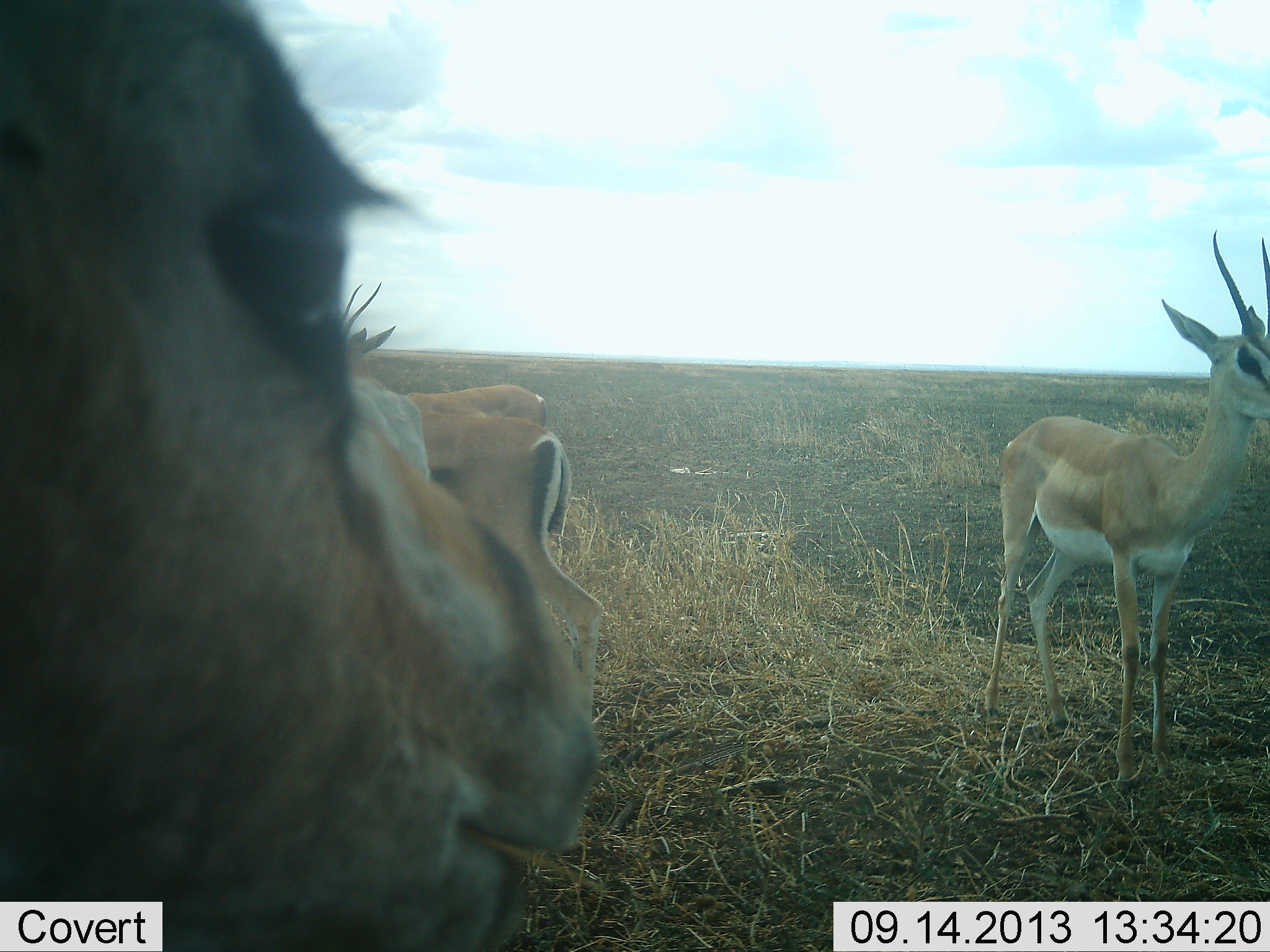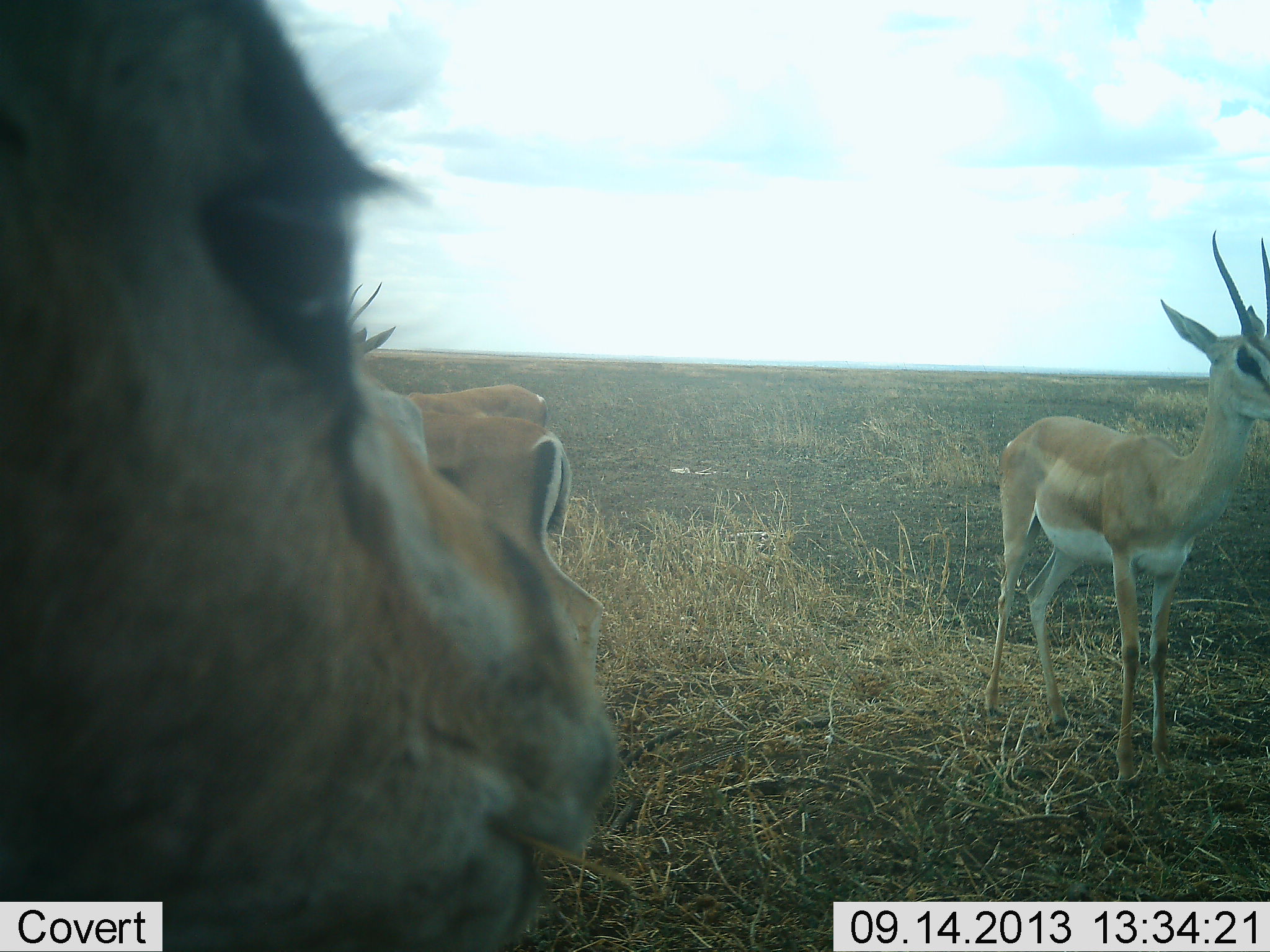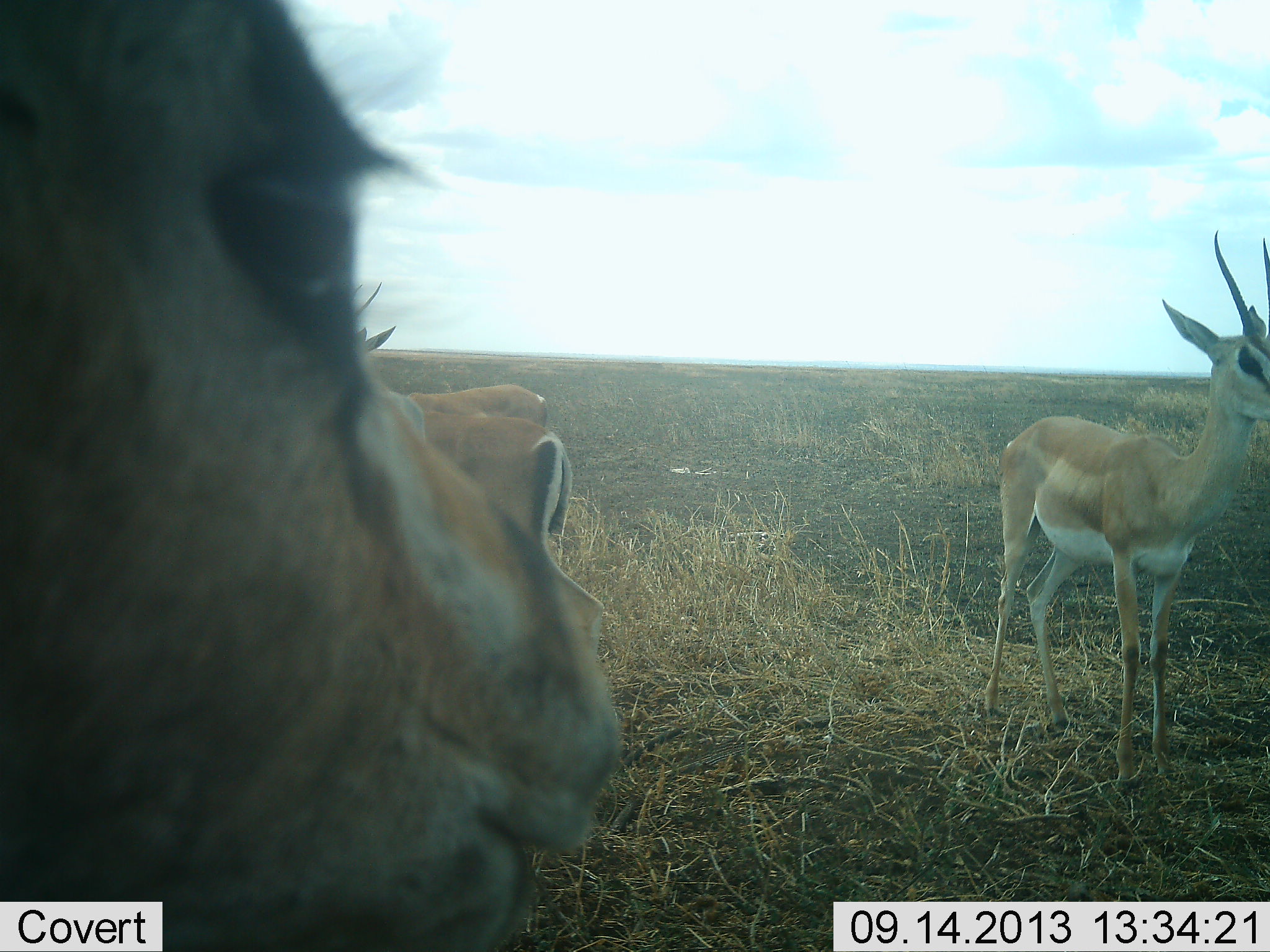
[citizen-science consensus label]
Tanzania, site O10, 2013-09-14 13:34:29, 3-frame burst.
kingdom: Animalia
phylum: Chordata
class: Mammalia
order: Artiodactyla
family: Bovidae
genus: Nanger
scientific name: Nanger granti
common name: grant's gazelle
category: gazellegrants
Gazellegrants (grant's gazelle) (Nanger granti), count 4. Behavior (volunteer vote fractions): standing 100%, resting 9%, moving 0%, interacting 0%. Young present (vote fraction): 0%. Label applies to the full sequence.